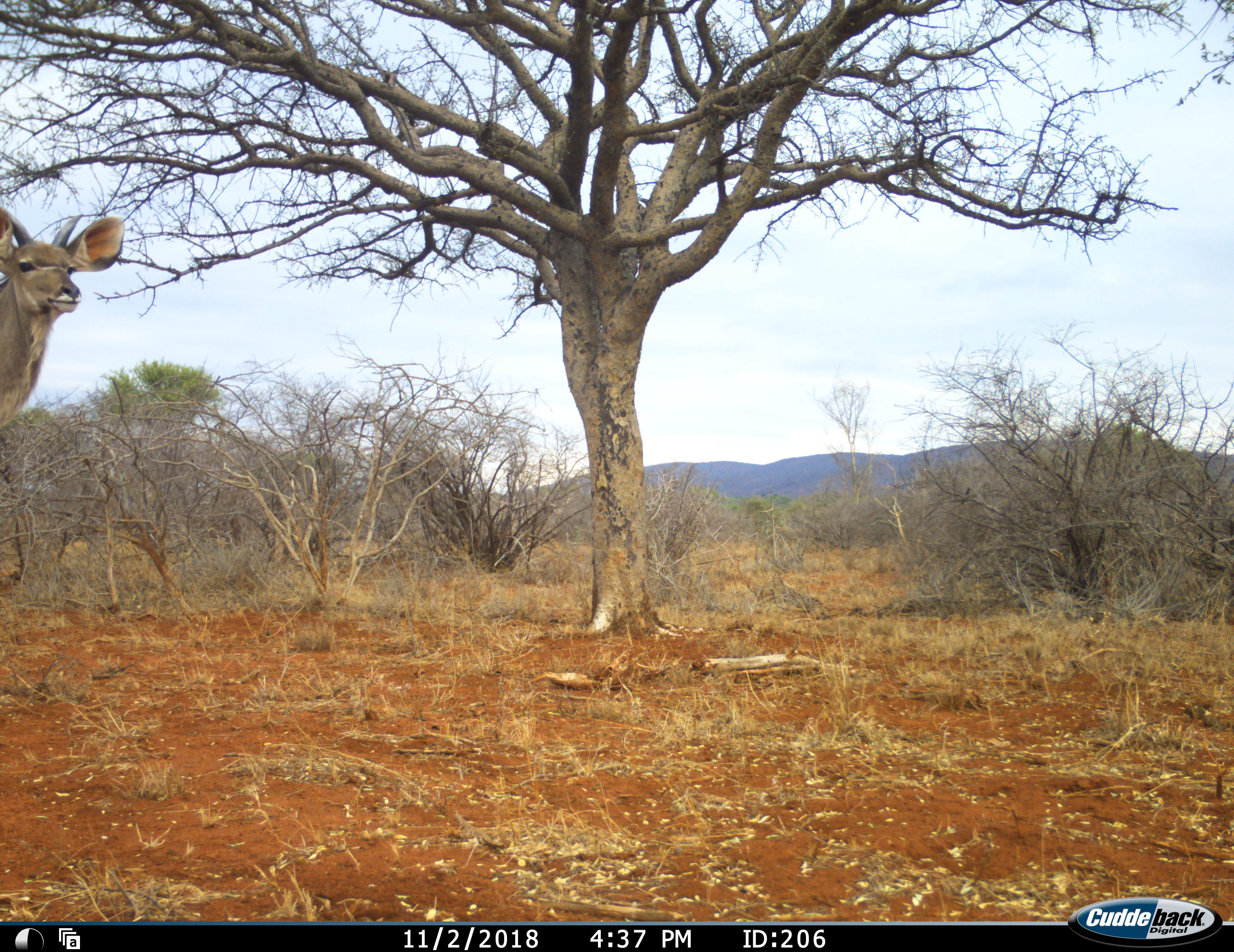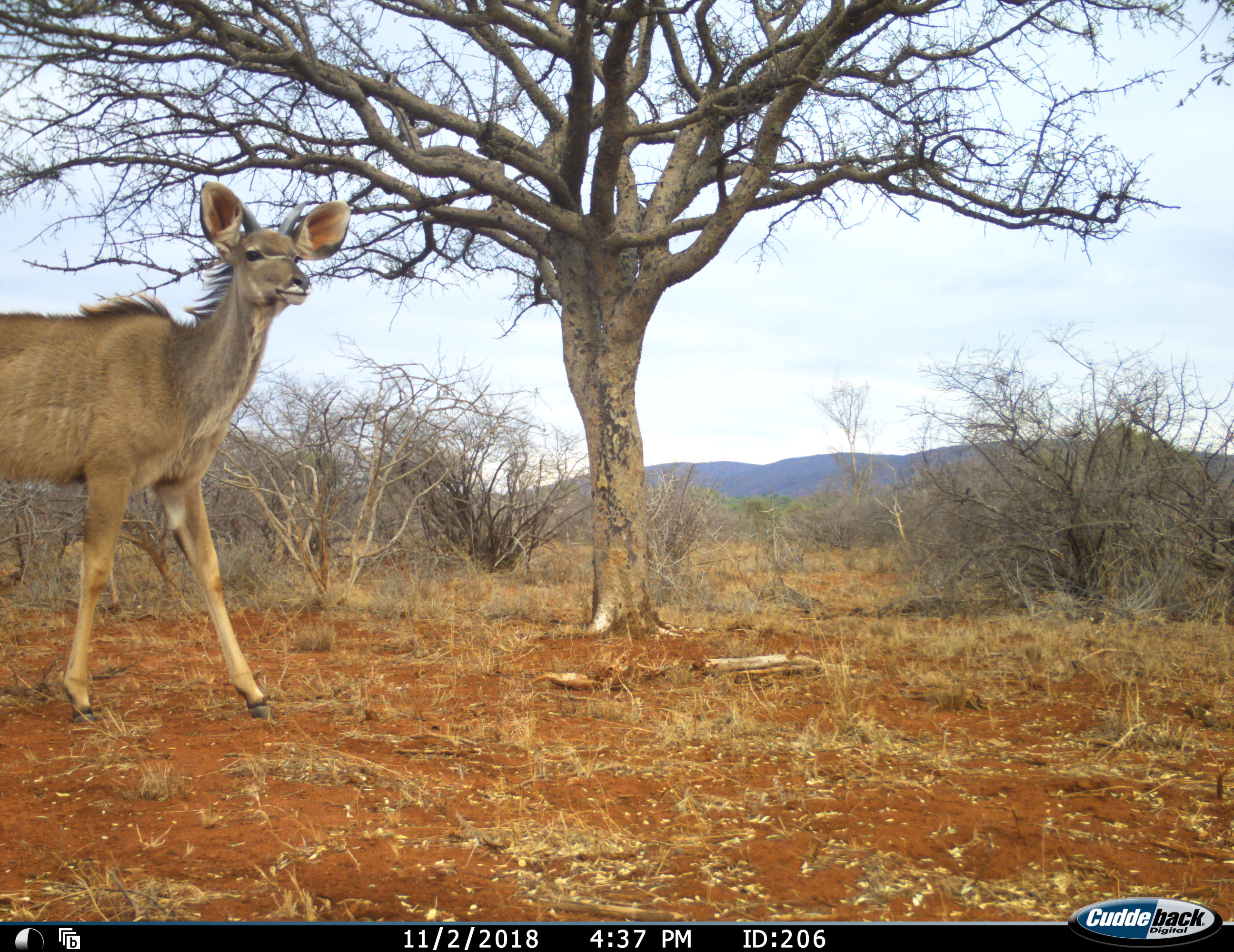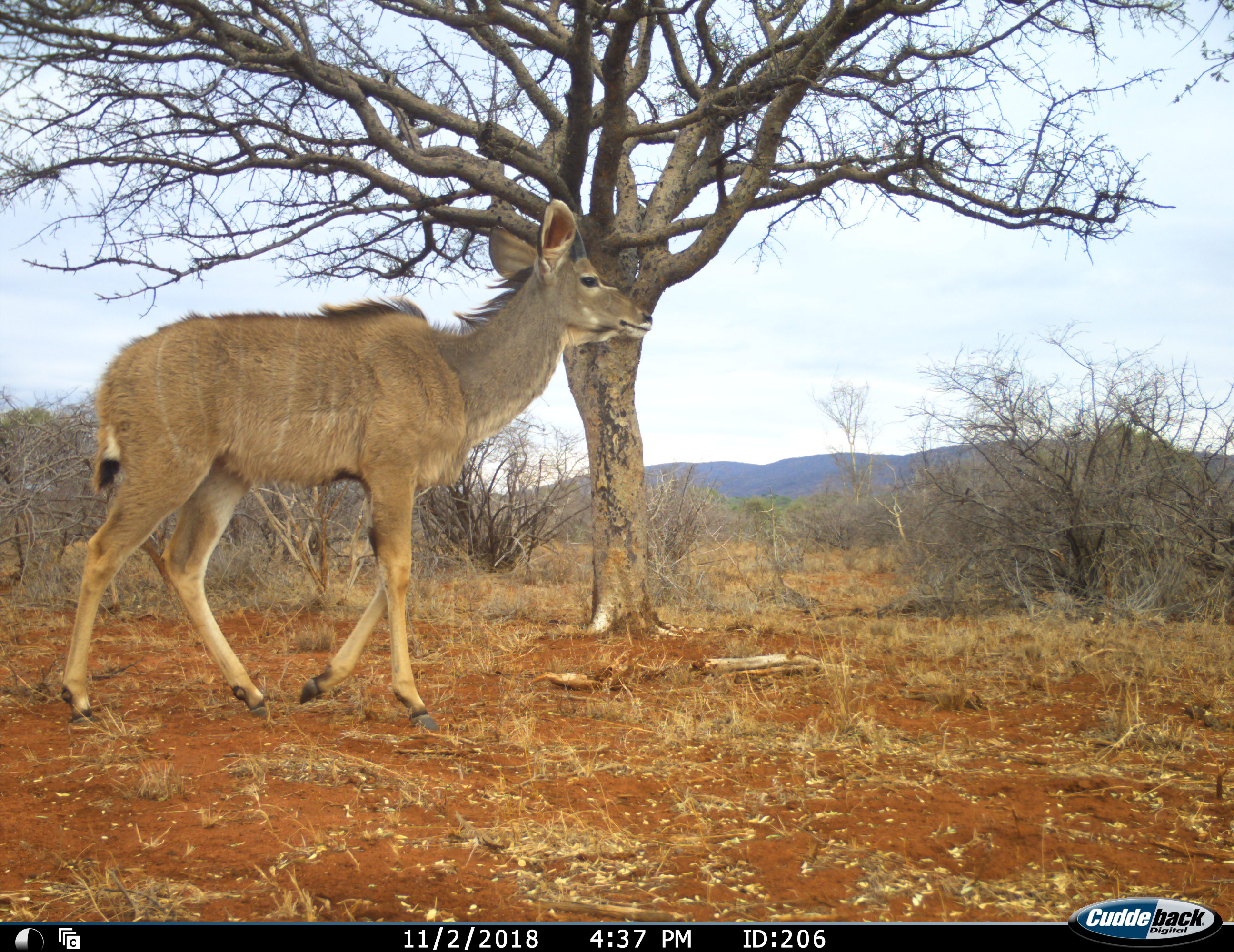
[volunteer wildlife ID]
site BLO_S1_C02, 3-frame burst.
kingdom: Animalia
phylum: Chordata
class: Mammalia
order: Artiodactyla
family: Bovidae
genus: Tragelaphus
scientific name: Tragelaphus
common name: kudu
Kudu (Tragelaphus), count 1. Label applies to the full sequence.